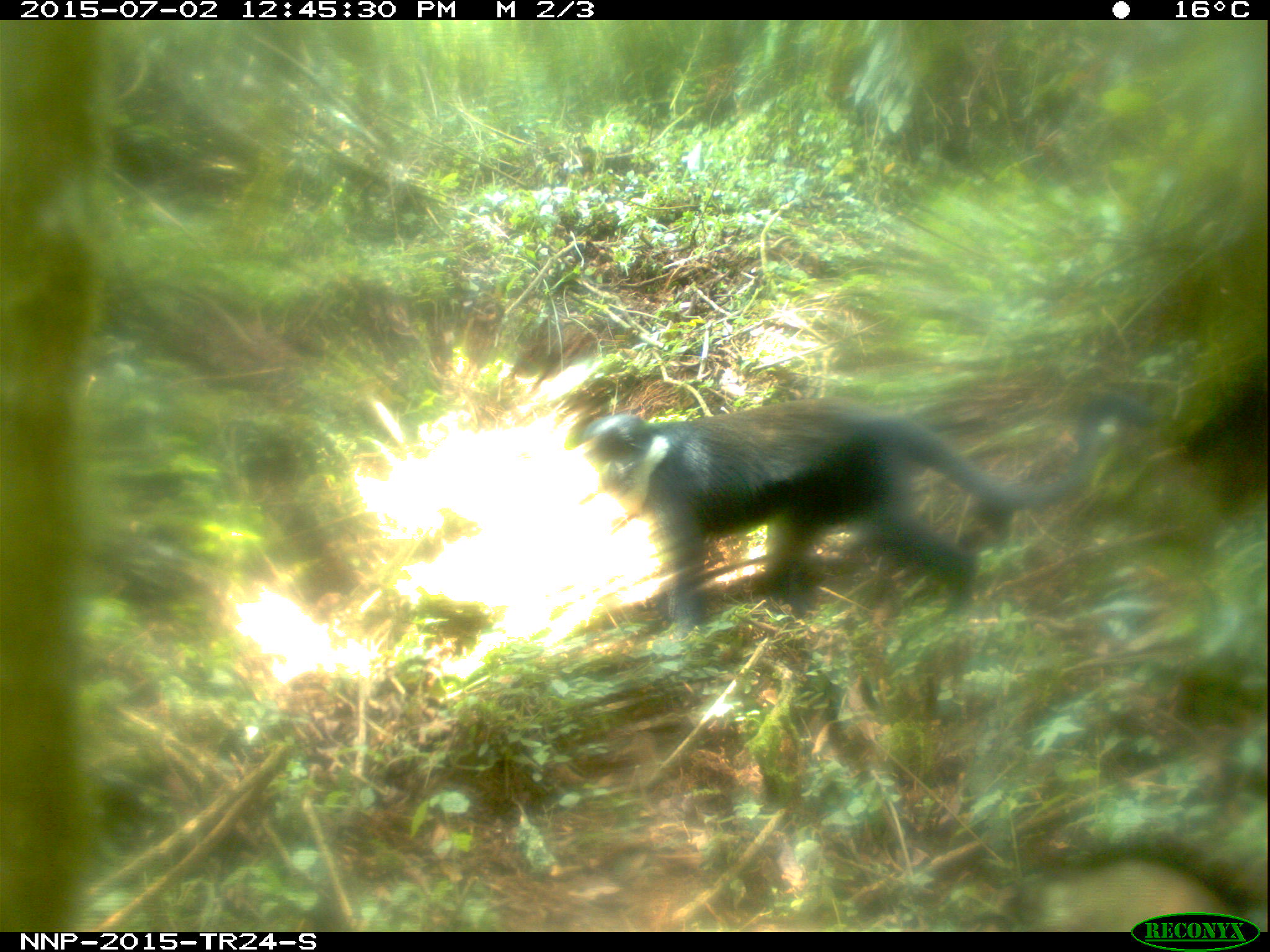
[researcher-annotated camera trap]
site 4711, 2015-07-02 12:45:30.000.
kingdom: Animalia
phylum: Chordata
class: Mammalia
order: Primates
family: Cercopithecidae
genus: Allochrocebus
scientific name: Allochrocebus lhoesti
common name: l'hoest's monkey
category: cercopithecus lhoesti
Cercopithecus lhoesti (l'hoest's monkey) (Allochrocebus lhoesti), count 1.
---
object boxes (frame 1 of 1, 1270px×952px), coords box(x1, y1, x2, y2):
cercopithecus lhoesti: box(579, 391, 1162, 636)